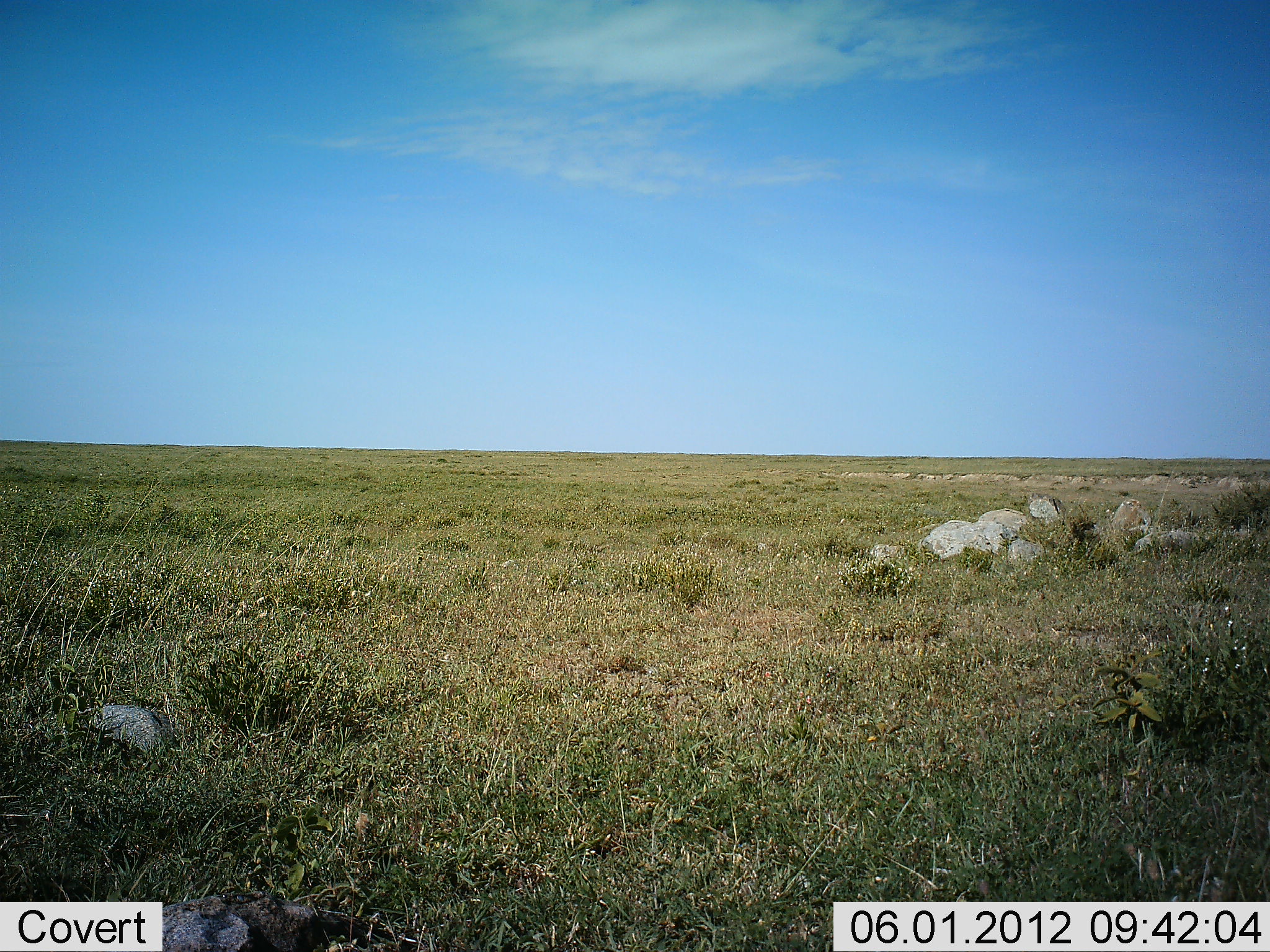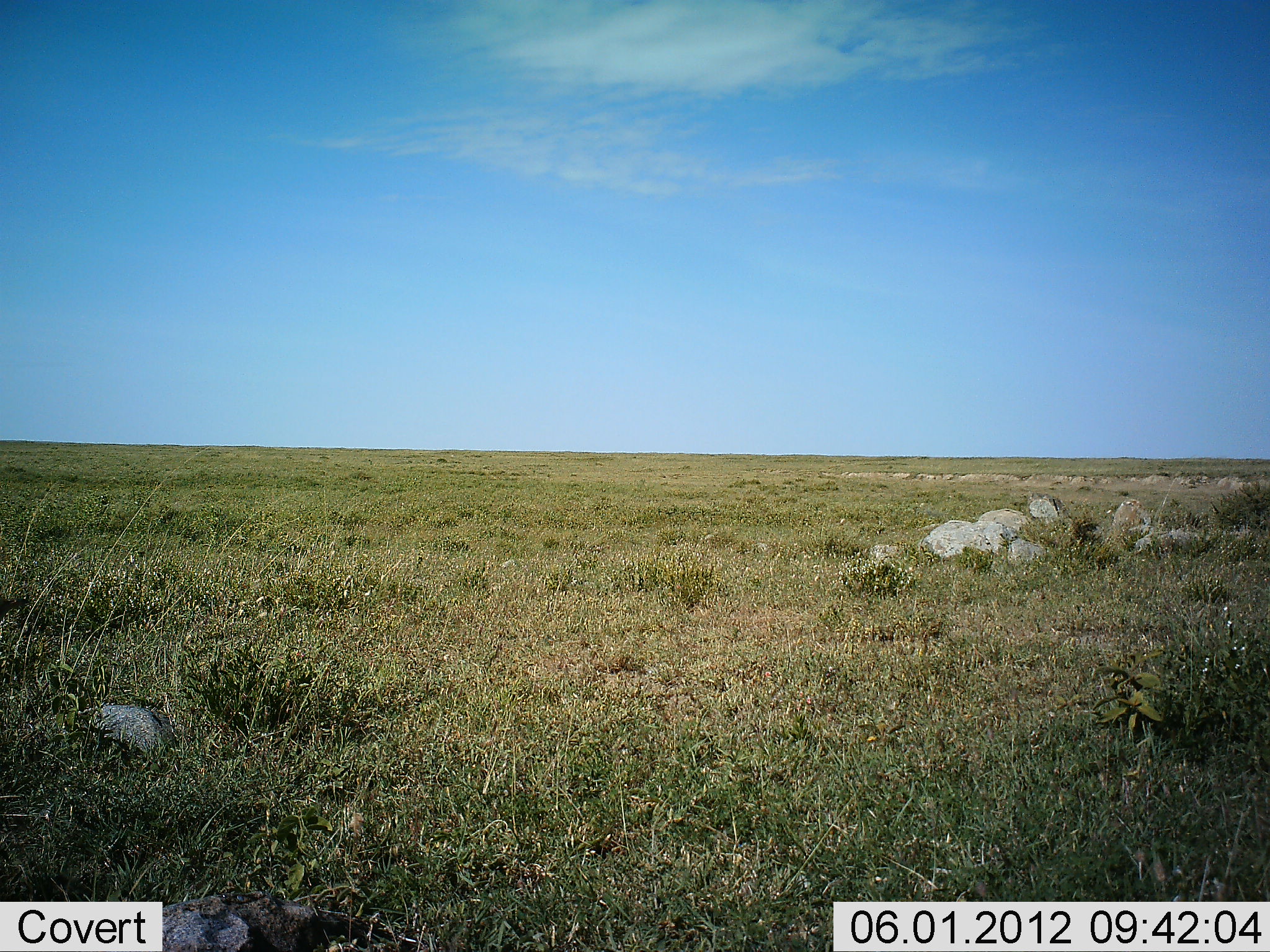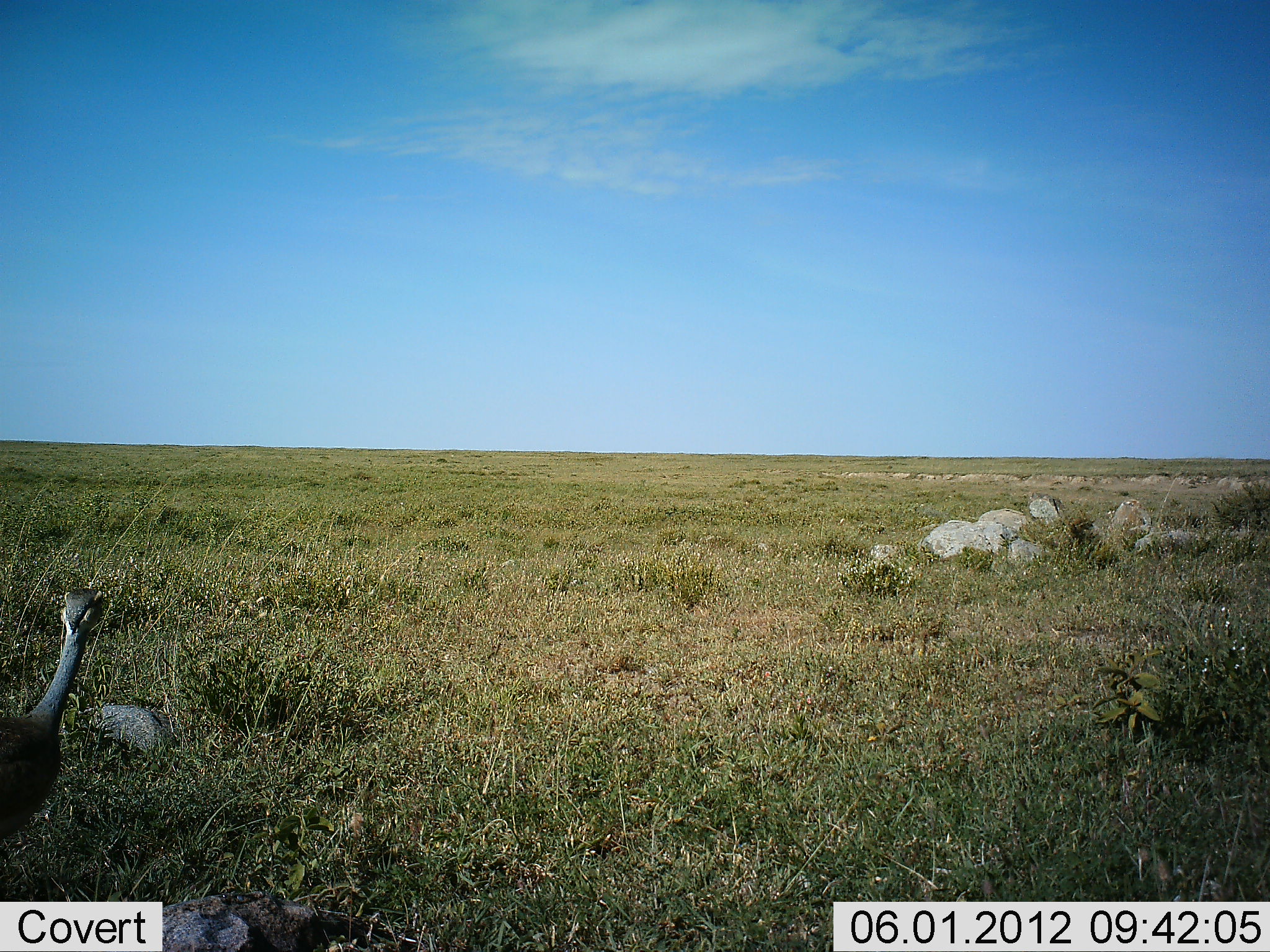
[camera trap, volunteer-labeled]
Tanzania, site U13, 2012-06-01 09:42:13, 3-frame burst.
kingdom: Animalia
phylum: Chordata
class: Aves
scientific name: Aves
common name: bird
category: otherbird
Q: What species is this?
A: Otherbird (bird) (Aves).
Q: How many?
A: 1.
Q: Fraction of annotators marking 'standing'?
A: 29%.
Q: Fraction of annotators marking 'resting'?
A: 0%.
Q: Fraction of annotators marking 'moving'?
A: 71%.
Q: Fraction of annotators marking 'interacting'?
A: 0%.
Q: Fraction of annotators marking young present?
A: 0%.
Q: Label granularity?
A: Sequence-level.